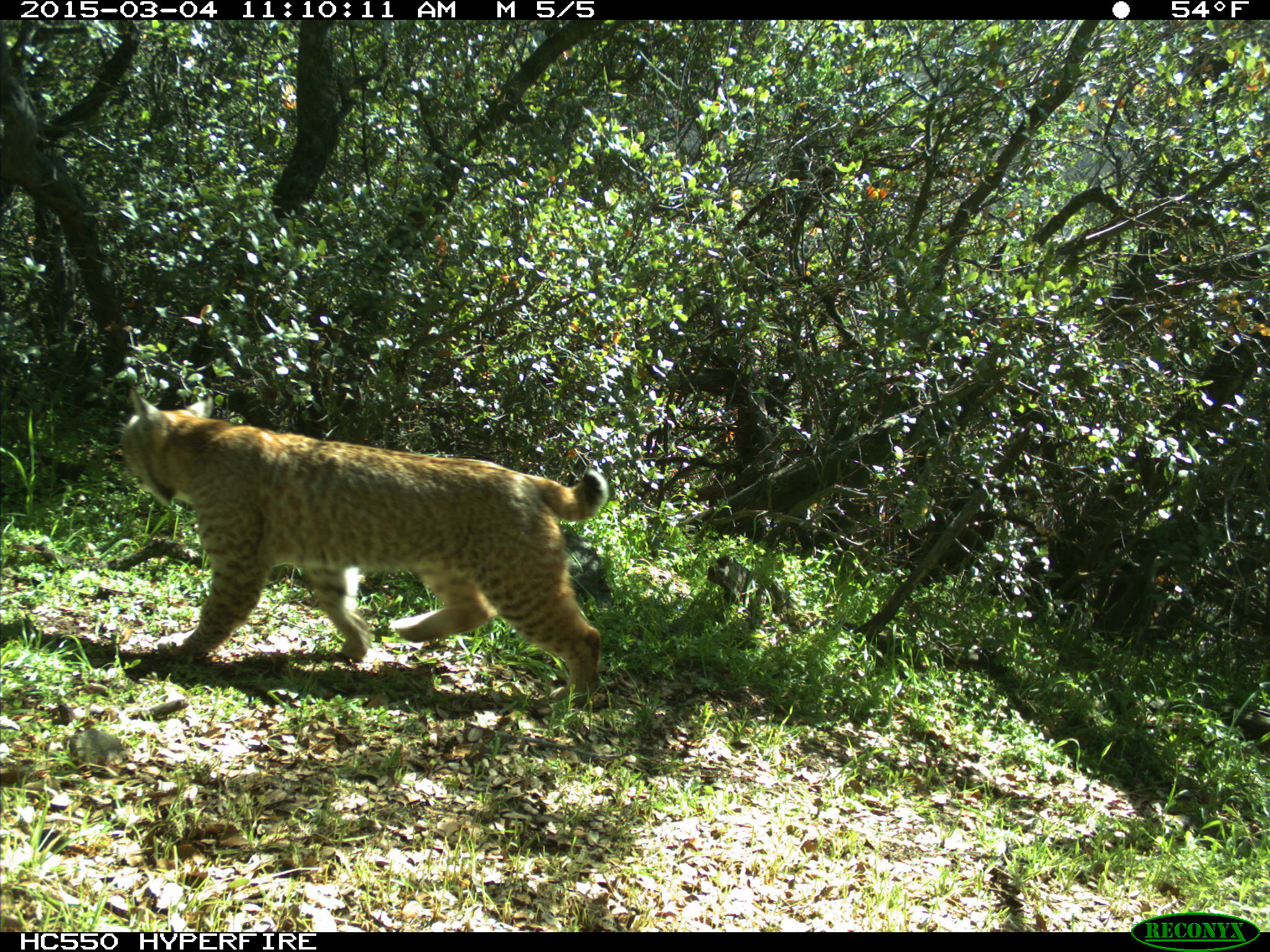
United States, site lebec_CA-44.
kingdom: Animalia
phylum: Chordata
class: Mammalia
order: Carnivora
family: Felidae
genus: Lynx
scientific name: Lynx rufus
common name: bobcat